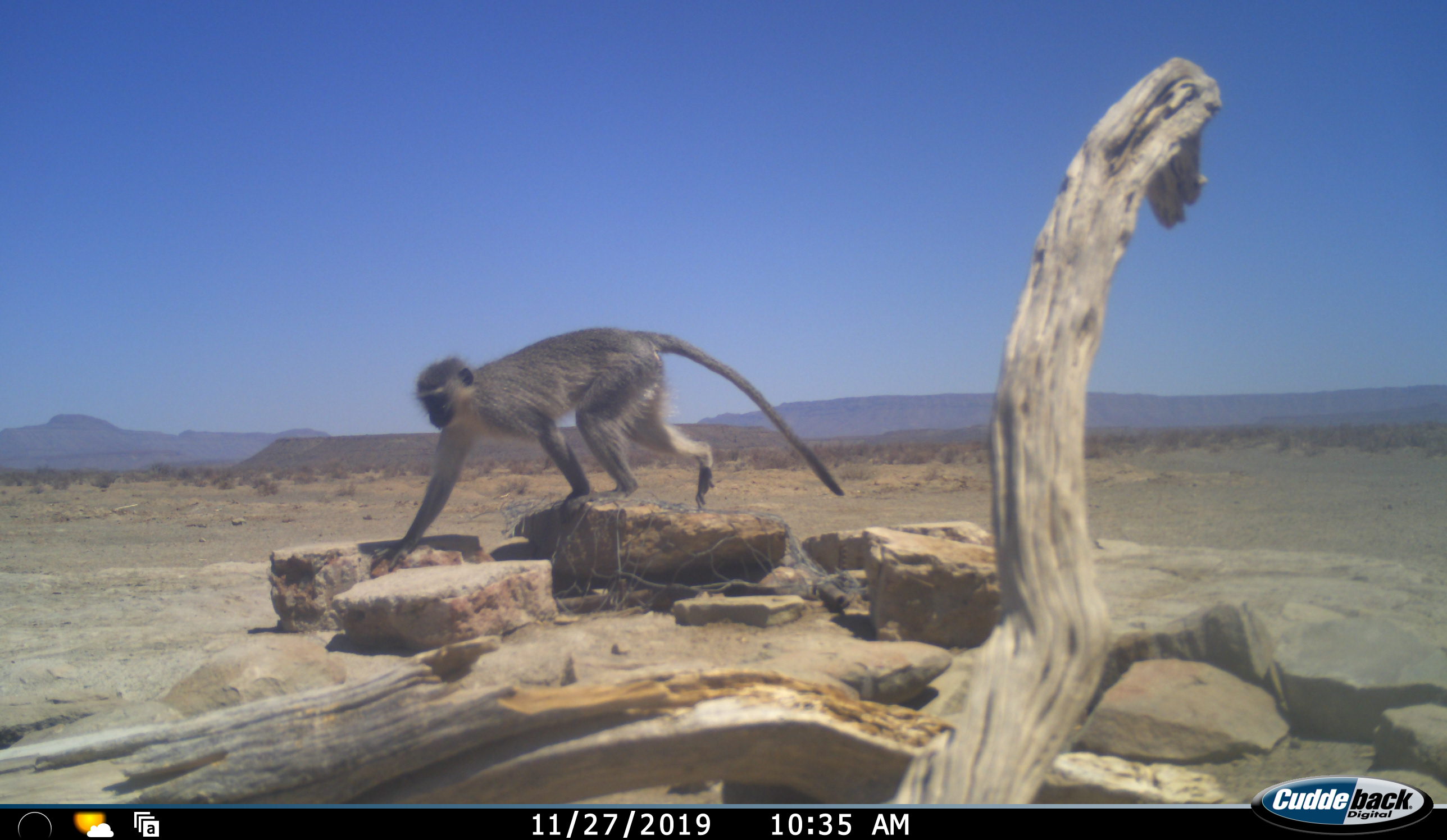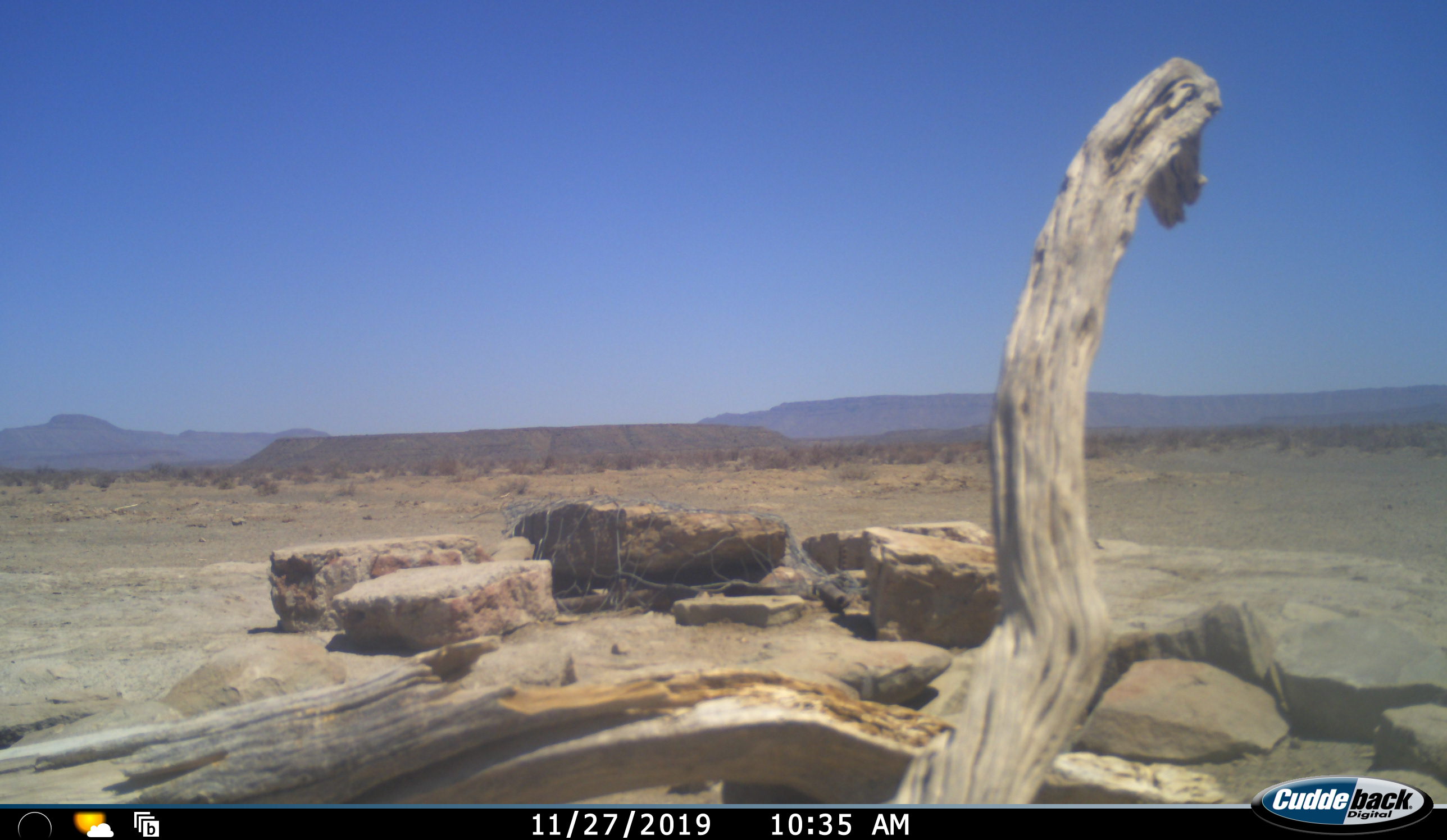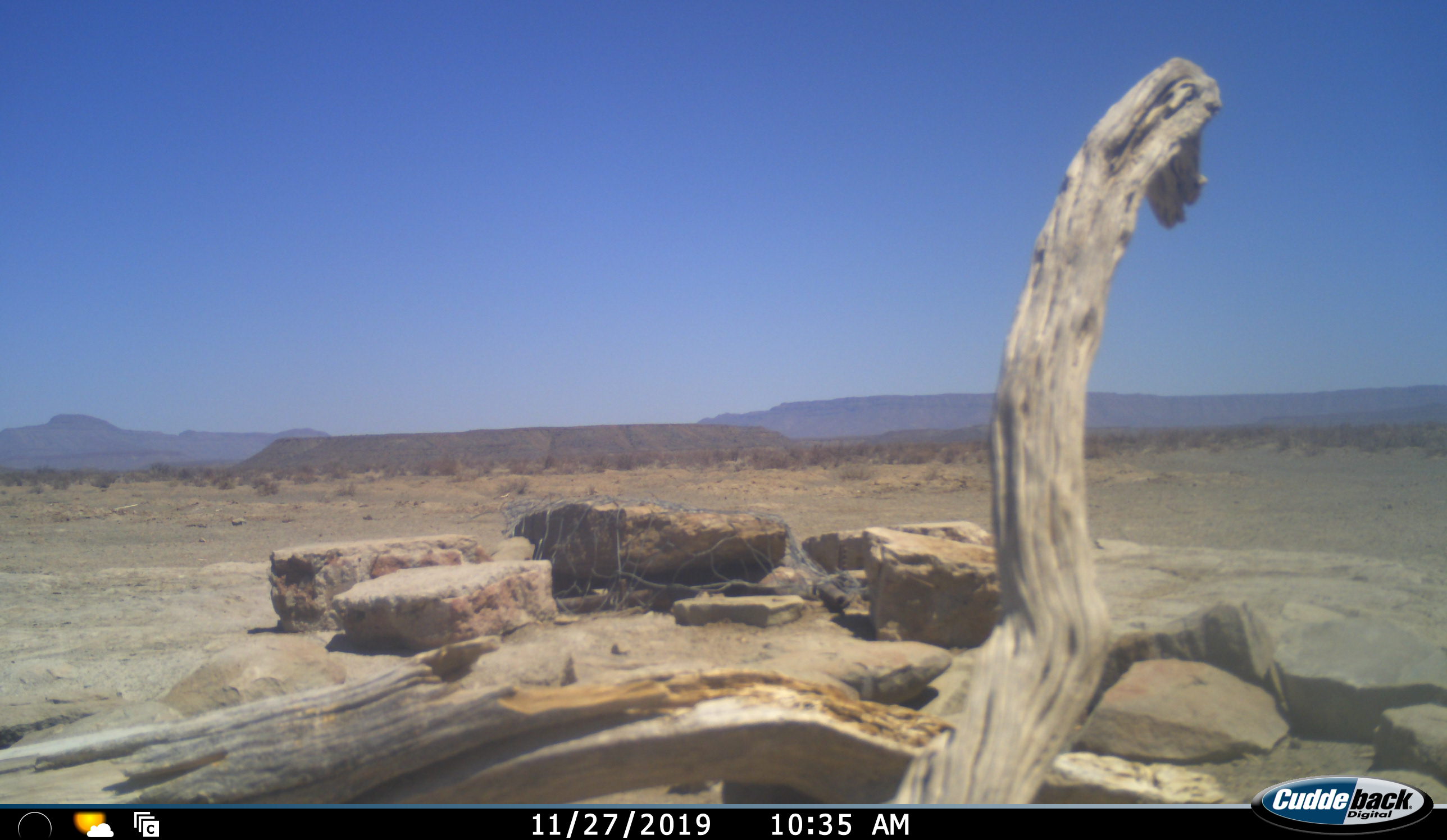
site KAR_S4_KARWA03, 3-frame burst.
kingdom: Animalia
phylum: Chordata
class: Mammalia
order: Primates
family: Cercopithecidae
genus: Chlorocebus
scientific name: Chlorocebus pygerythrus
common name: vervet monkey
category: monkeyvervet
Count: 1.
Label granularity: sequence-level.